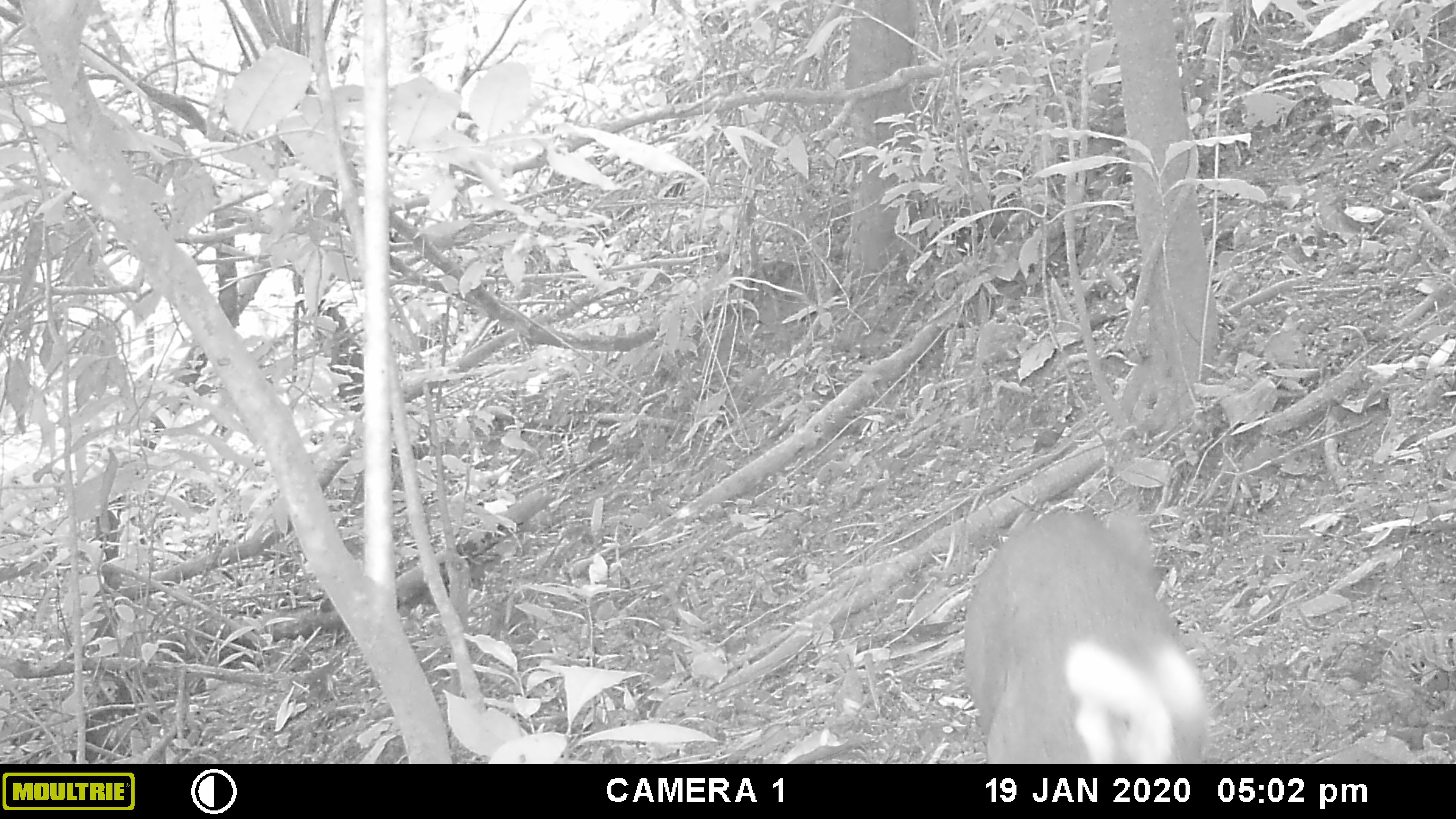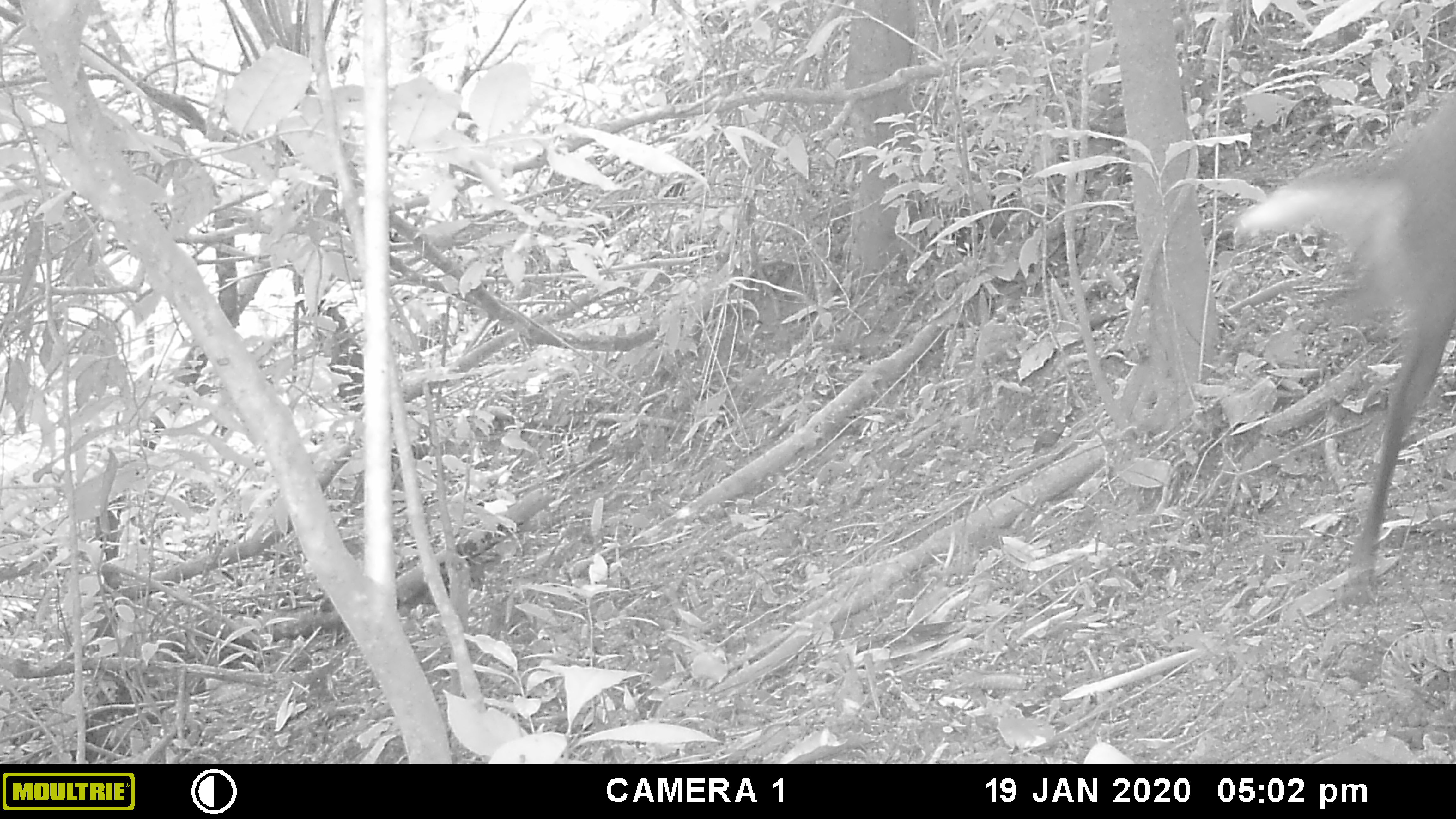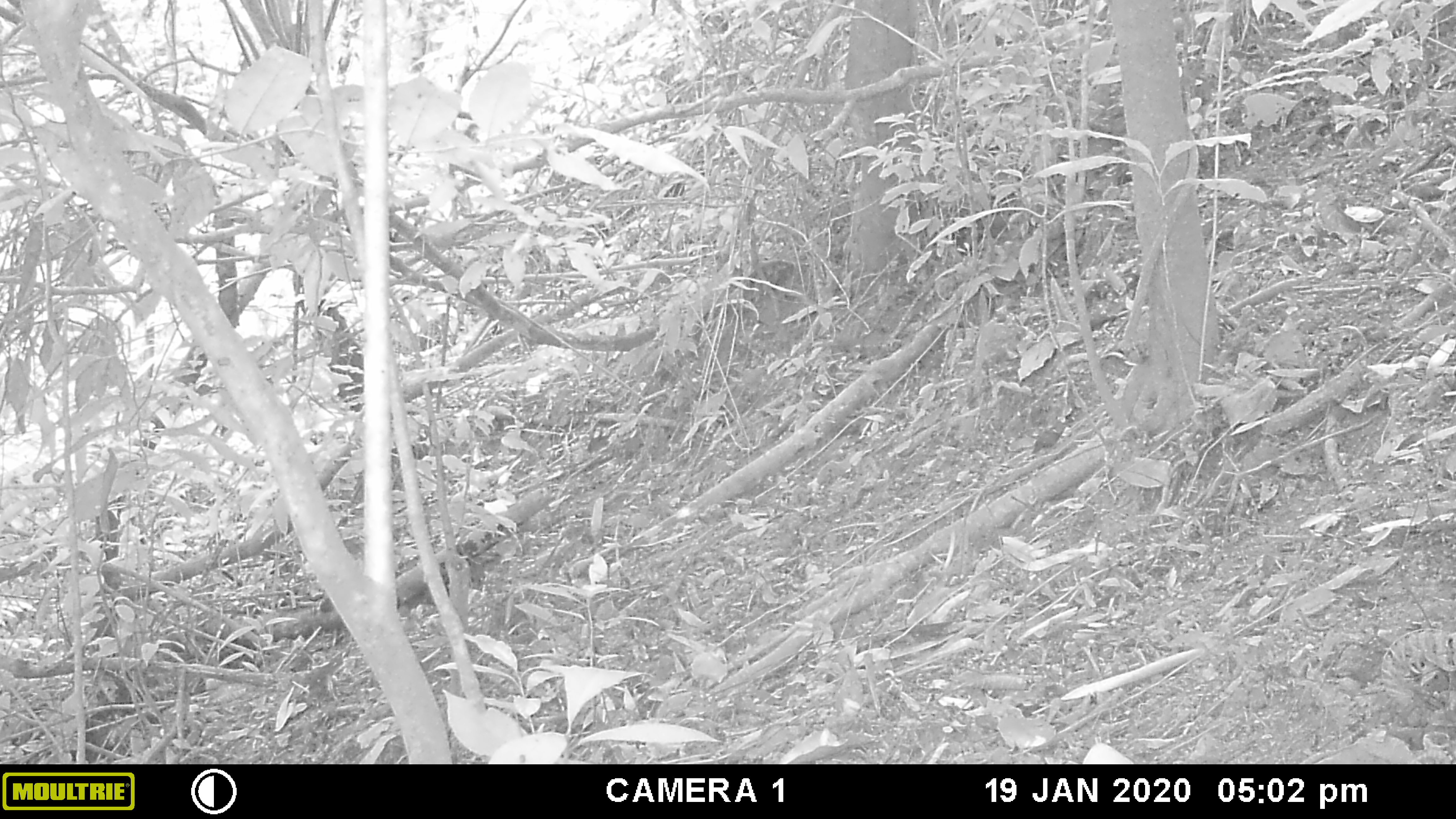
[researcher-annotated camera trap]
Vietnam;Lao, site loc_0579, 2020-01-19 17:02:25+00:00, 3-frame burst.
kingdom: Animalia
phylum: Chordata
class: Mammalia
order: Artiodactyla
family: Cervidae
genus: Muntiacus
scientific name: Muntiacus rooseveltorum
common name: roosevelt's muntjac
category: roosevelts muntjac group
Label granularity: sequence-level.